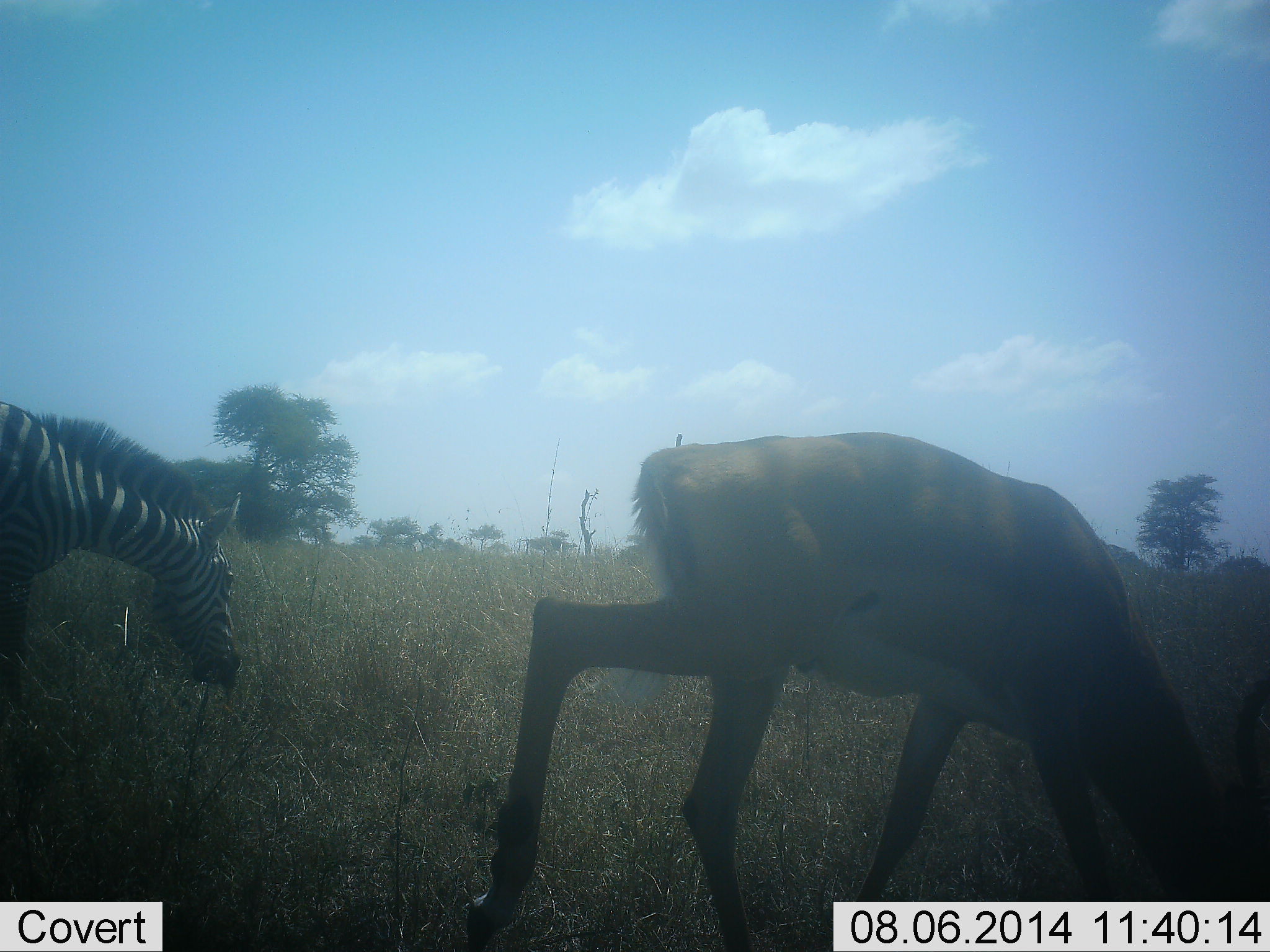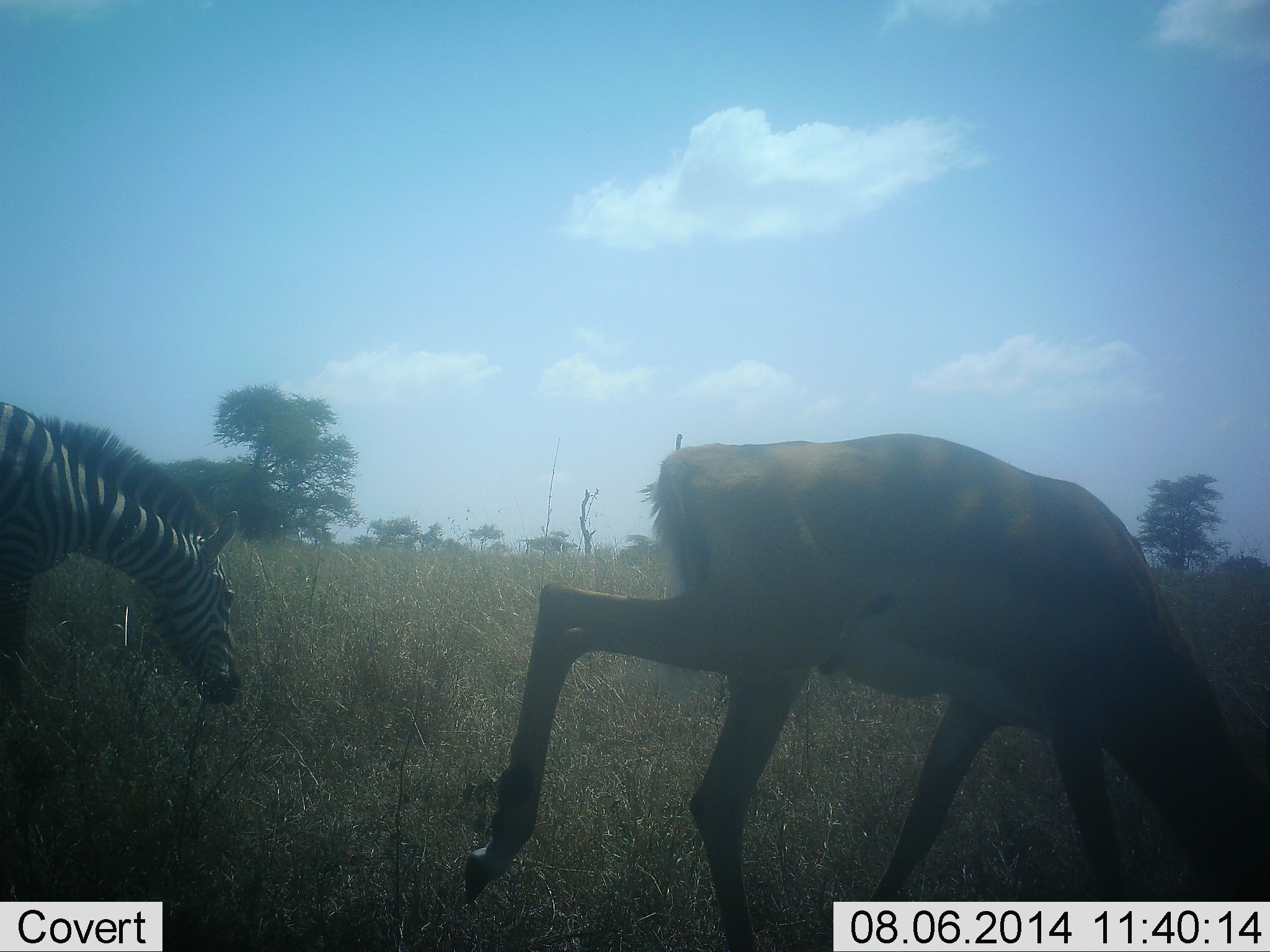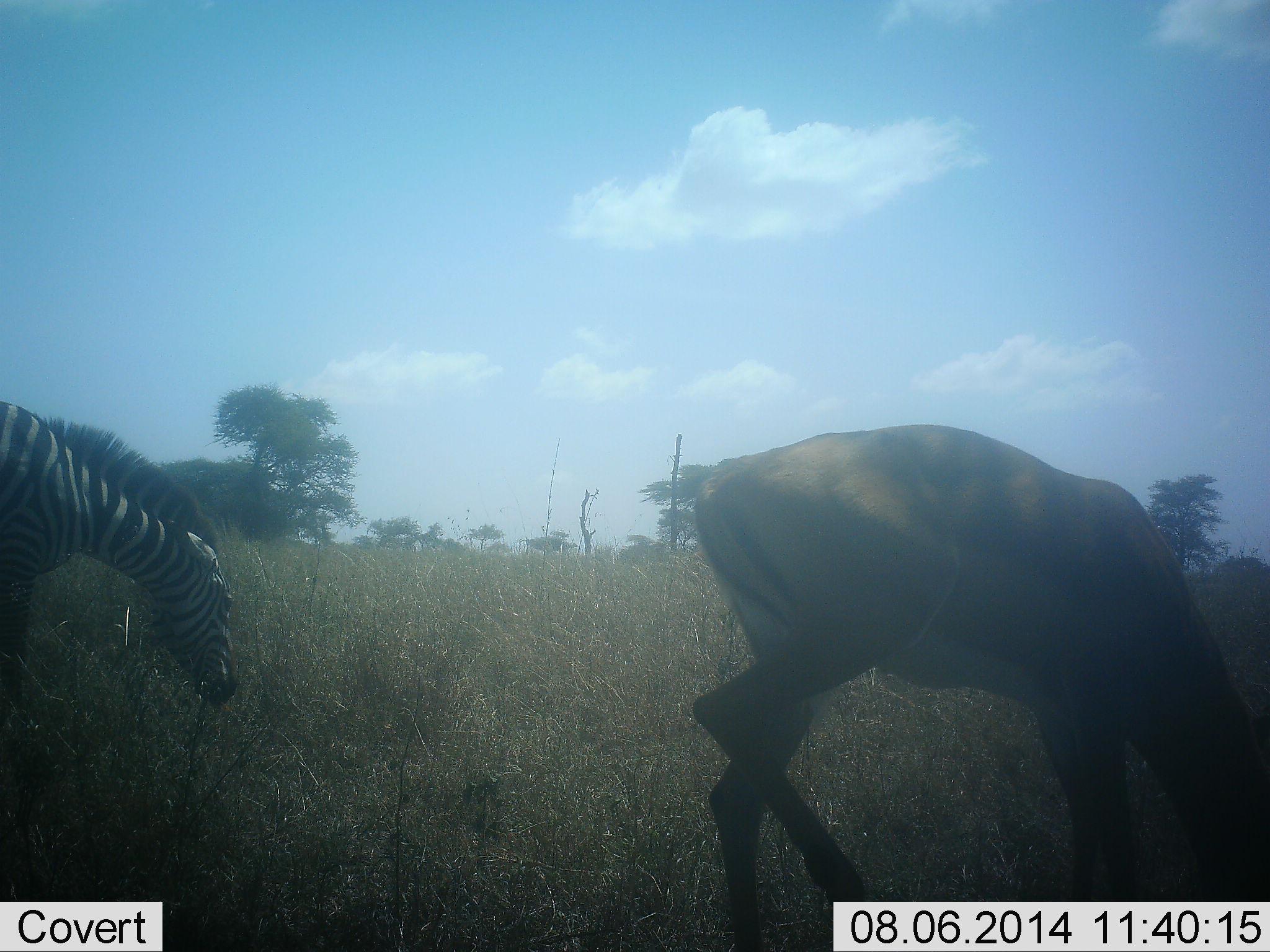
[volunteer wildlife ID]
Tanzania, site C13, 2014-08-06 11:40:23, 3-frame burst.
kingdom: Animalia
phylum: Chordata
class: Mammalia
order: Artiodactyla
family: Bovidae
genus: Aepyceros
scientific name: Aepyceros melampus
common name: impala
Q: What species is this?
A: Impala (Aepyceros melampus).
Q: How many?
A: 1.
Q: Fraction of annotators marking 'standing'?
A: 10%.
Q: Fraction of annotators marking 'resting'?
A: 0%.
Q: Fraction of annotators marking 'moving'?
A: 20%.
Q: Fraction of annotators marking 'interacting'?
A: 0%.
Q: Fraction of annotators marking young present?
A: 0%.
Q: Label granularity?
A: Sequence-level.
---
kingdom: Animalia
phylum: Chordata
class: Mammalia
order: Perissodactyla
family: Equidae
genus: Equus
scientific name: Equus quagga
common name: plains zebra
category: zebra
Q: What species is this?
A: Zebra (plains zebra) (Equus quagga).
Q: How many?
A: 1.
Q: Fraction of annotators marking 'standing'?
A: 19%.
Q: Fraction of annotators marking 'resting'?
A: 0%.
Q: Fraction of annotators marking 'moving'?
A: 6%.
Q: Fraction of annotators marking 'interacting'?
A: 0%.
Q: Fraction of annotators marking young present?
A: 0%.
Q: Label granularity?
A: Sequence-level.